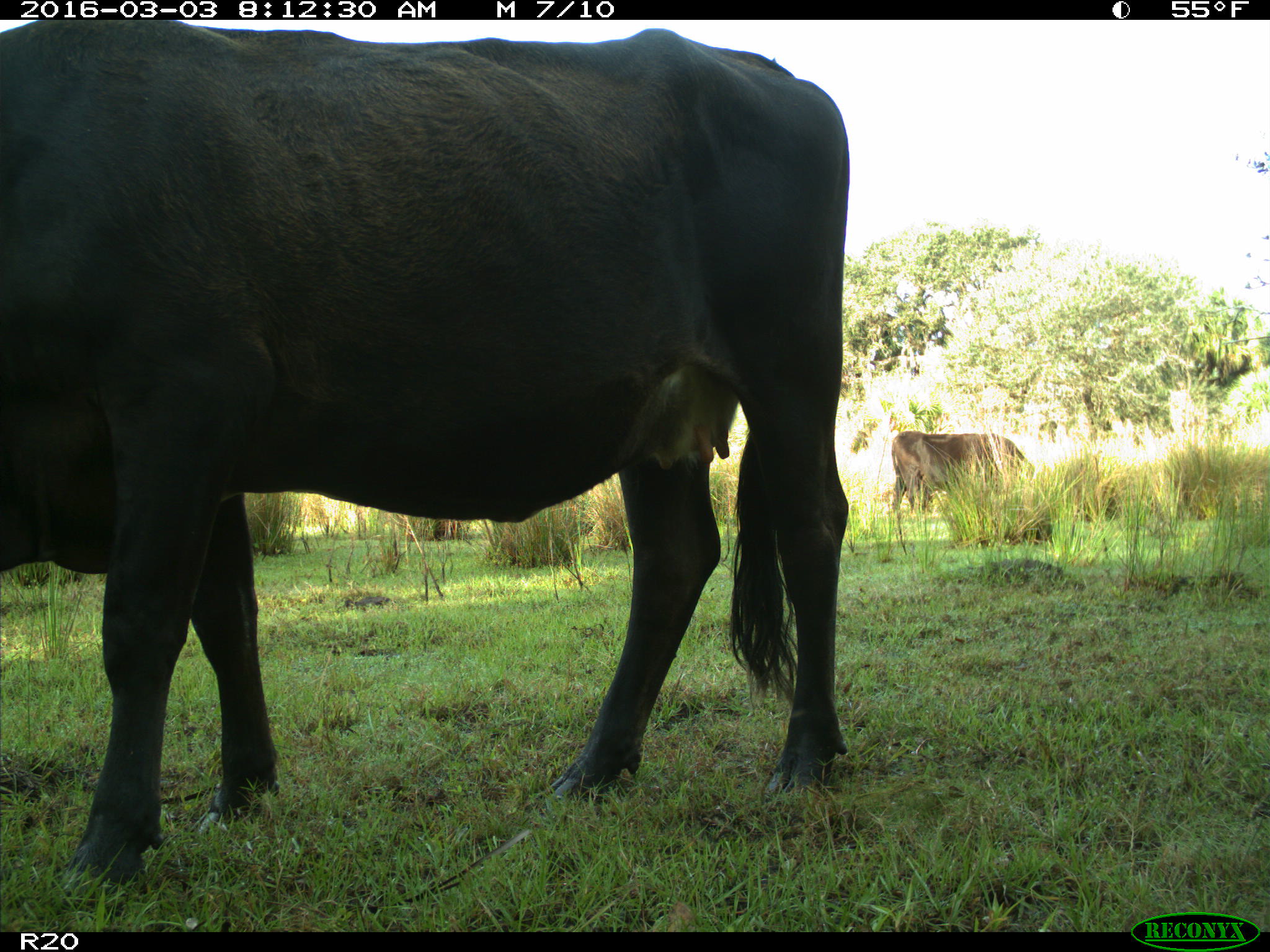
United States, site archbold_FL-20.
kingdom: Animalia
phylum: Chordata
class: Mammalia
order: Artiodactyla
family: Bovidae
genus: Bos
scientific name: Bos taurus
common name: domestic cow